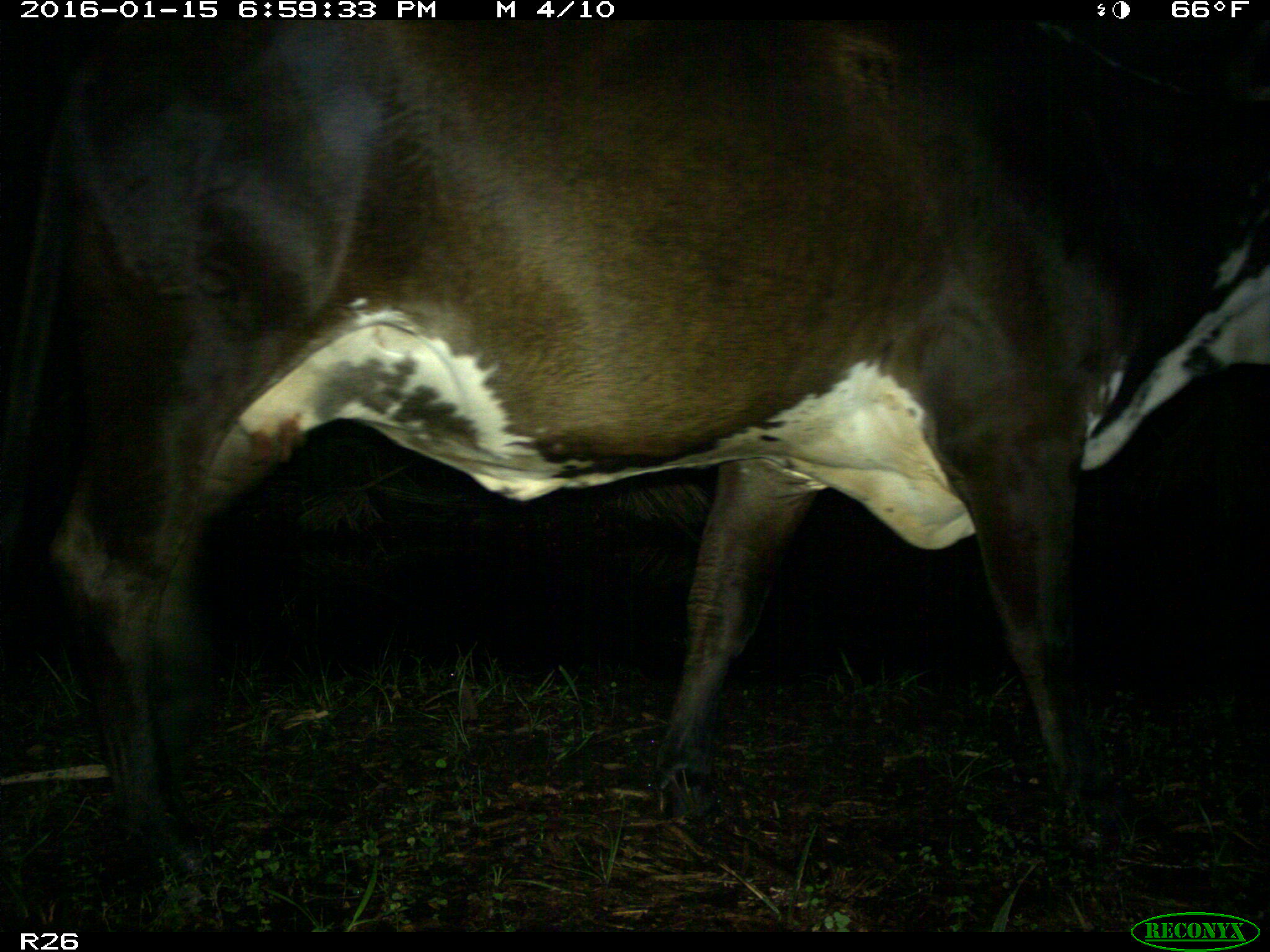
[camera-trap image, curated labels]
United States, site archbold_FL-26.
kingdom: Animalia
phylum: Chordata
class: Mammalia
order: Artiodactyla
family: Bovidae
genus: Bos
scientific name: Bos taurus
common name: domestic cow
Bos taurus (domestic cow).